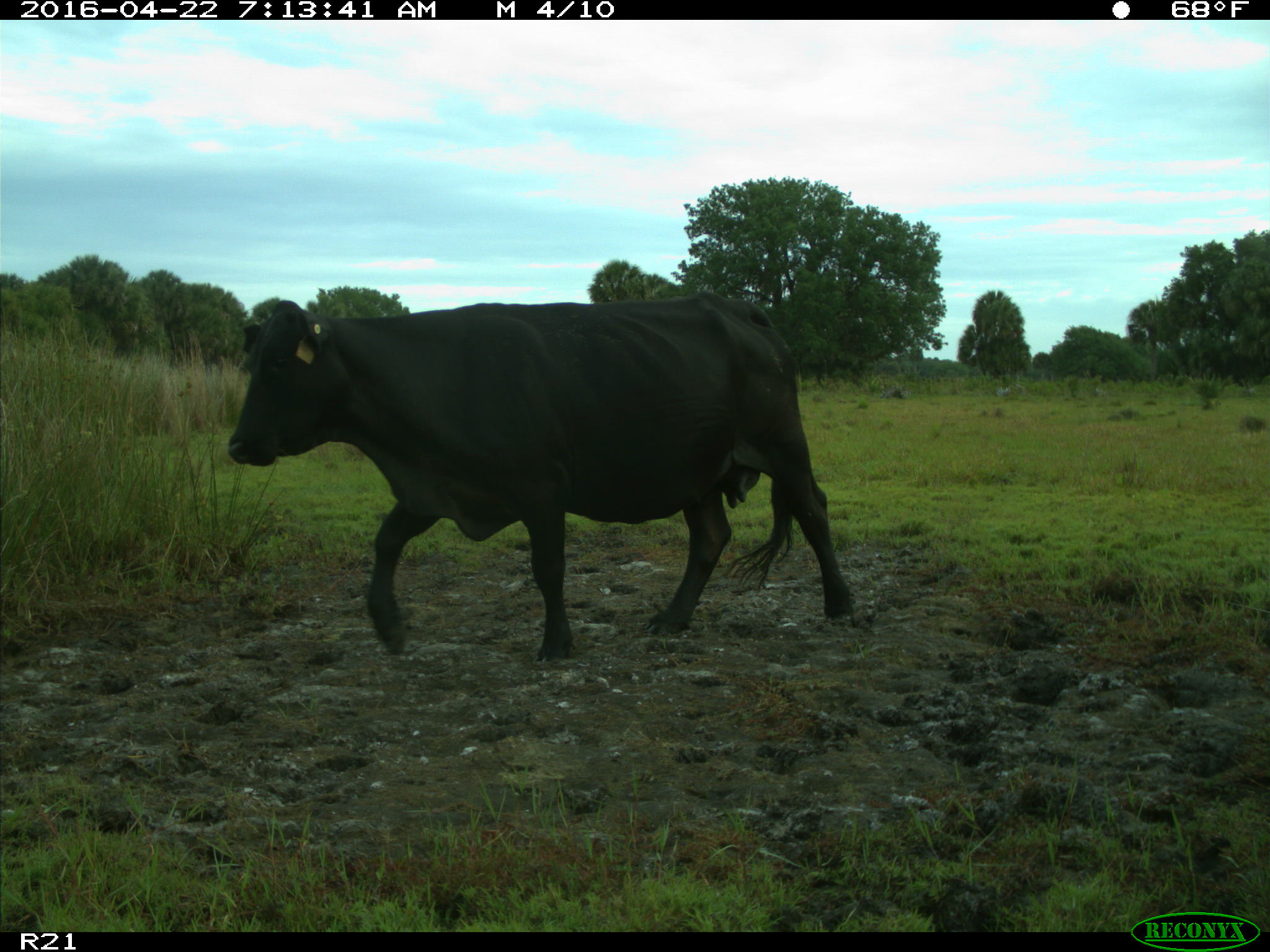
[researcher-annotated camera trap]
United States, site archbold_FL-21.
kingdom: Animalia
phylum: Chordata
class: Mammalia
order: Artiodactyla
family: Bovidae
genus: Bos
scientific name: Bos taurus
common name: domestic cow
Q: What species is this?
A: Bos taurus (domestic cow).